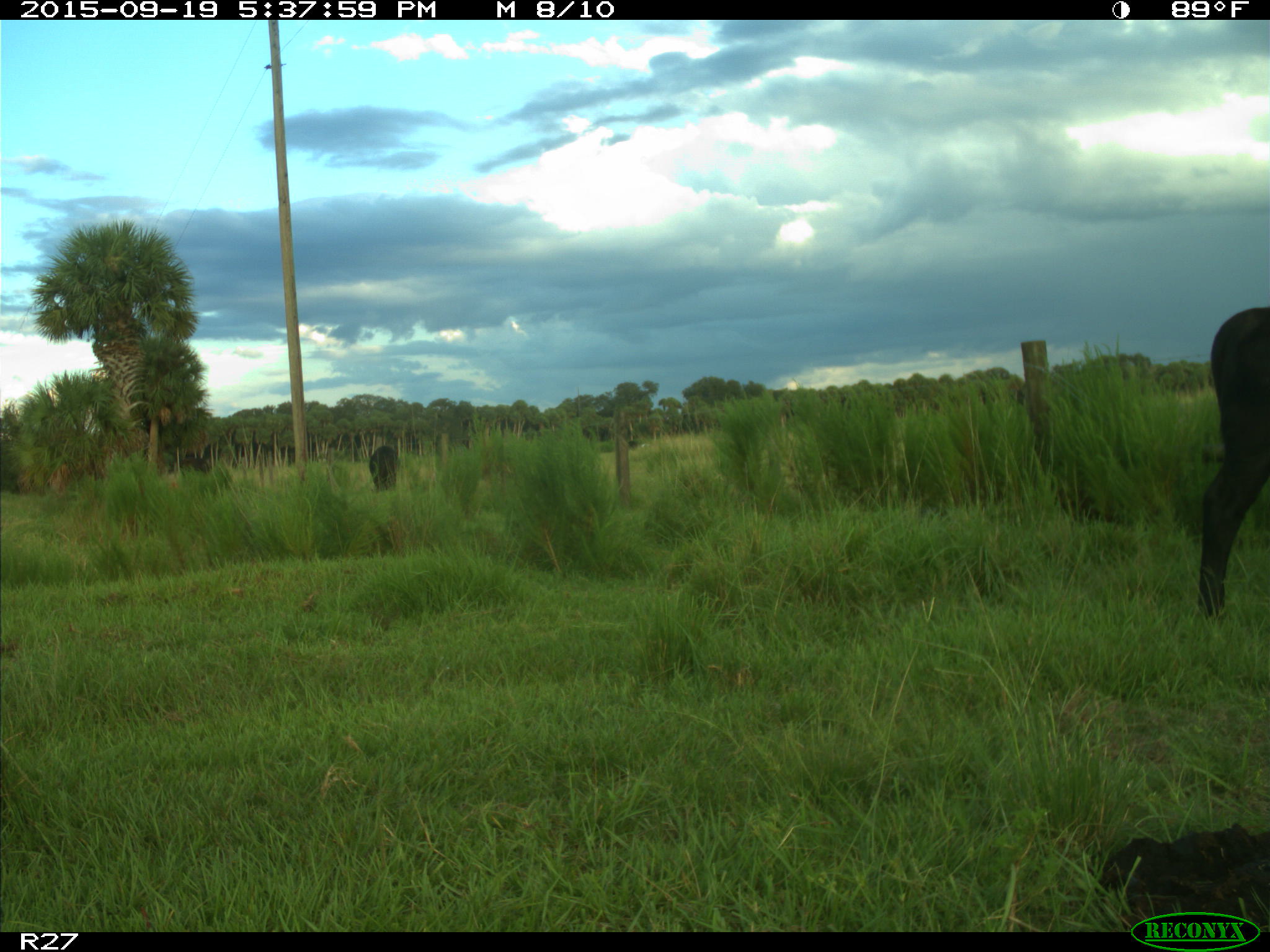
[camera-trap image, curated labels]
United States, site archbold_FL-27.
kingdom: Animalia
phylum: Chordata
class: Mammalia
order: Artiodactyla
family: Bovidae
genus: Bos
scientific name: Bos taurus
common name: domestic cow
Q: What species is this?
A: Bos taurus (domestic cow).